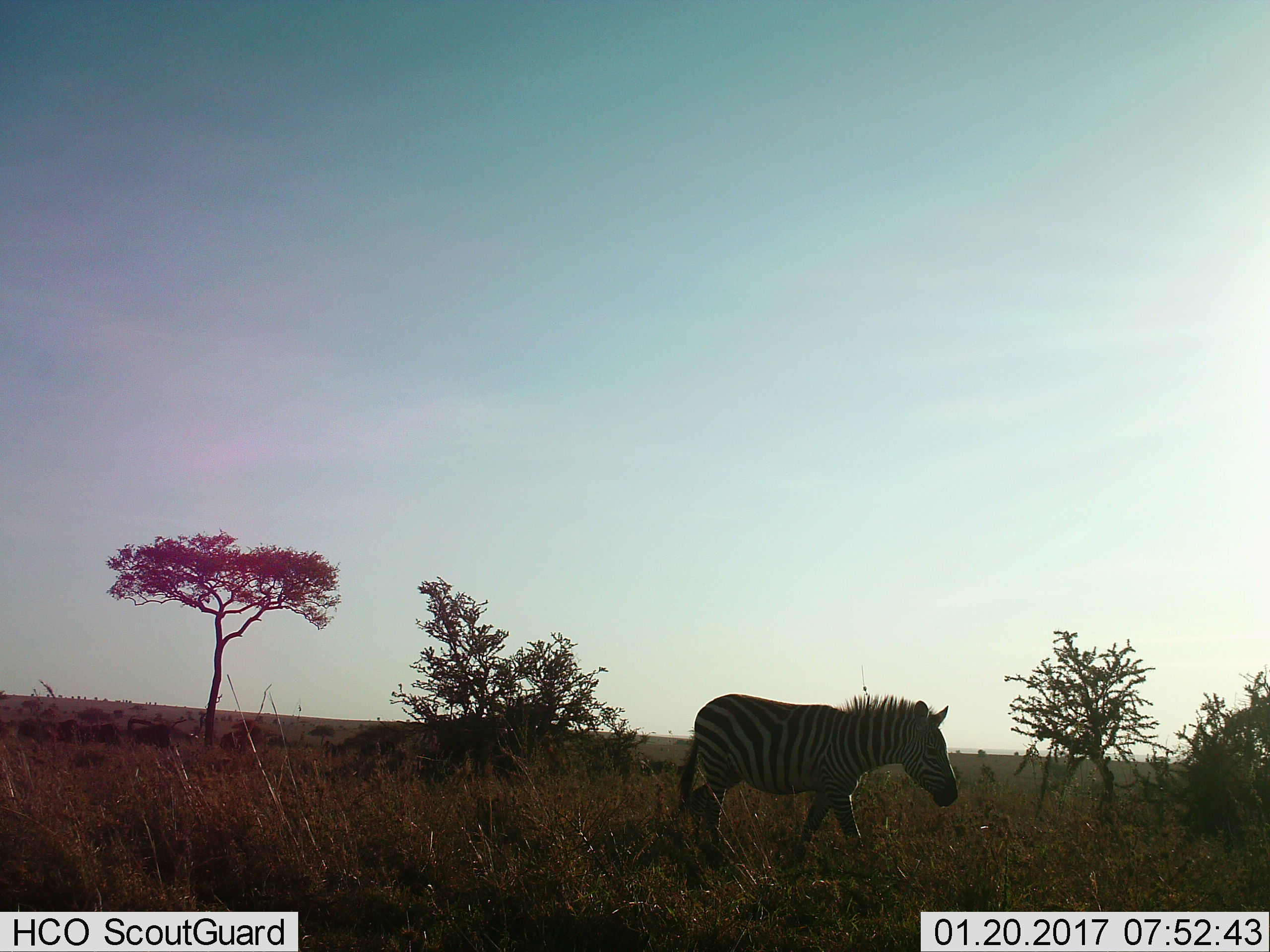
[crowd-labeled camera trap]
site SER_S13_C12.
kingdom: Animalia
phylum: Chordata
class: Mammalia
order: Perissodactyla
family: Equidae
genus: Equus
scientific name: Equus quagga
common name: plains zebra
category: zebraplains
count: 1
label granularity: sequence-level